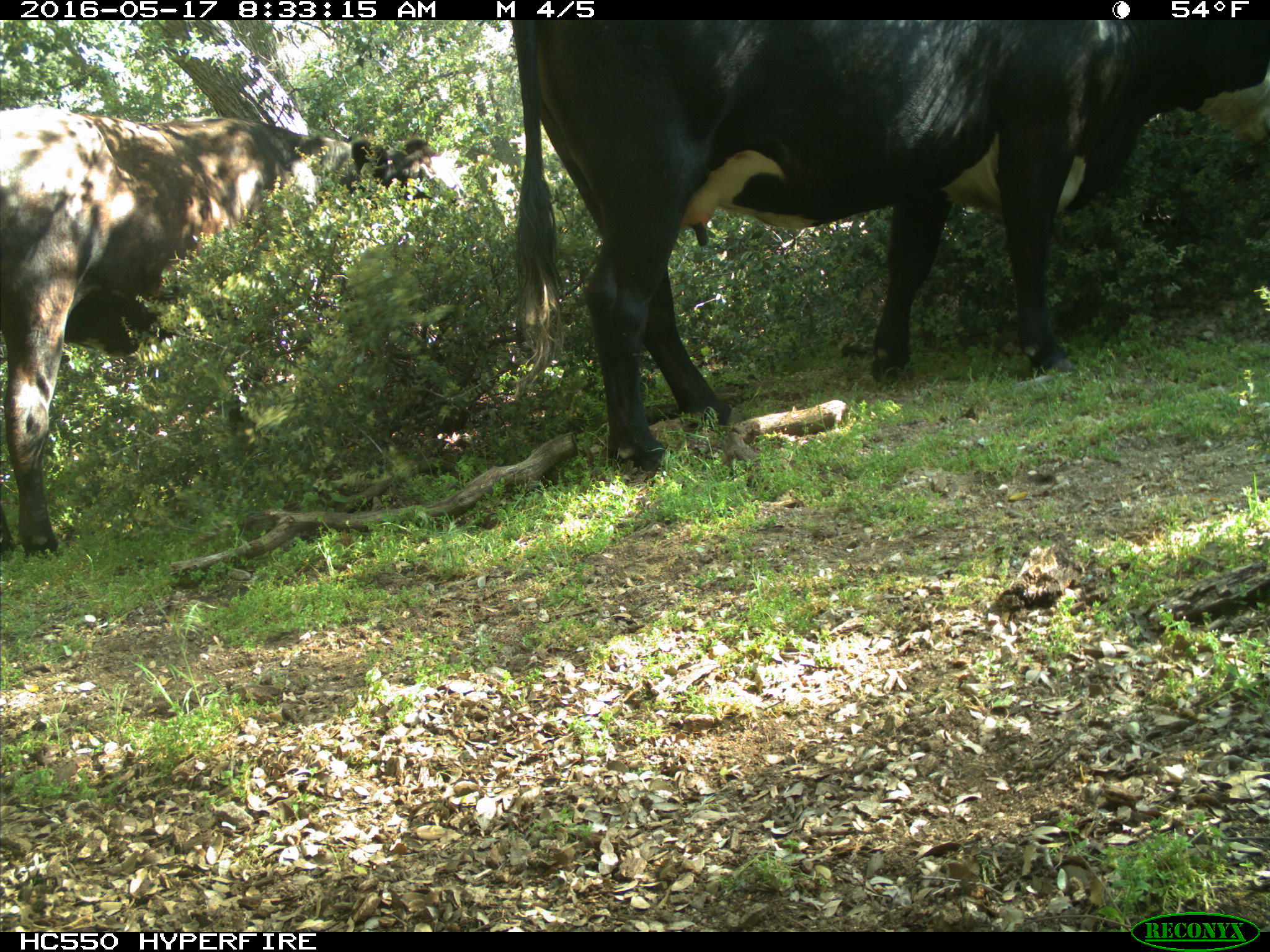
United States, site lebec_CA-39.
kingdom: Animalia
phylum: Chordata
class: Mammalia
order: Artiodactyla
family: Bovidae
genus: Bos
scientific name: Bos taurus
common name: domestic cow